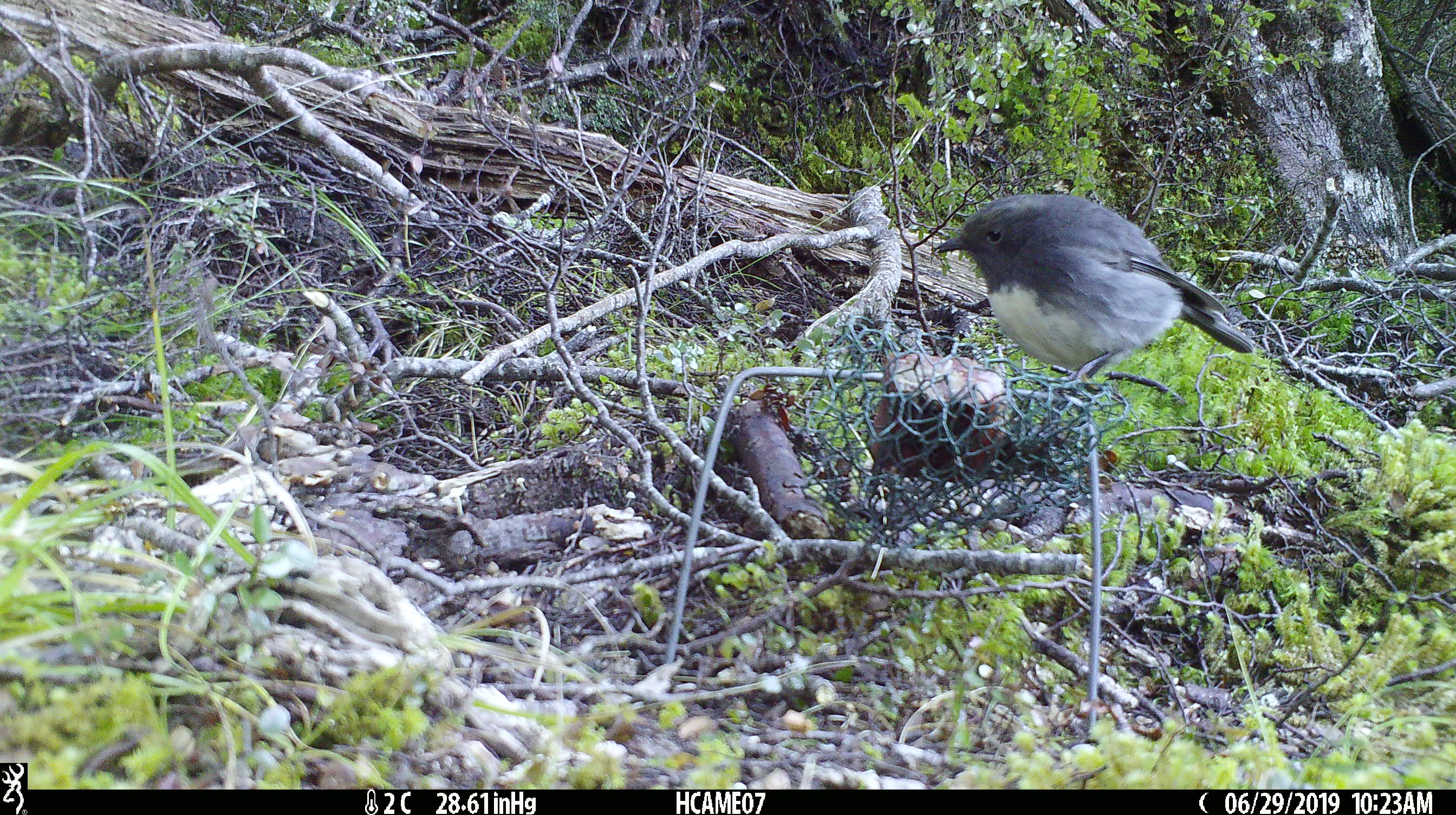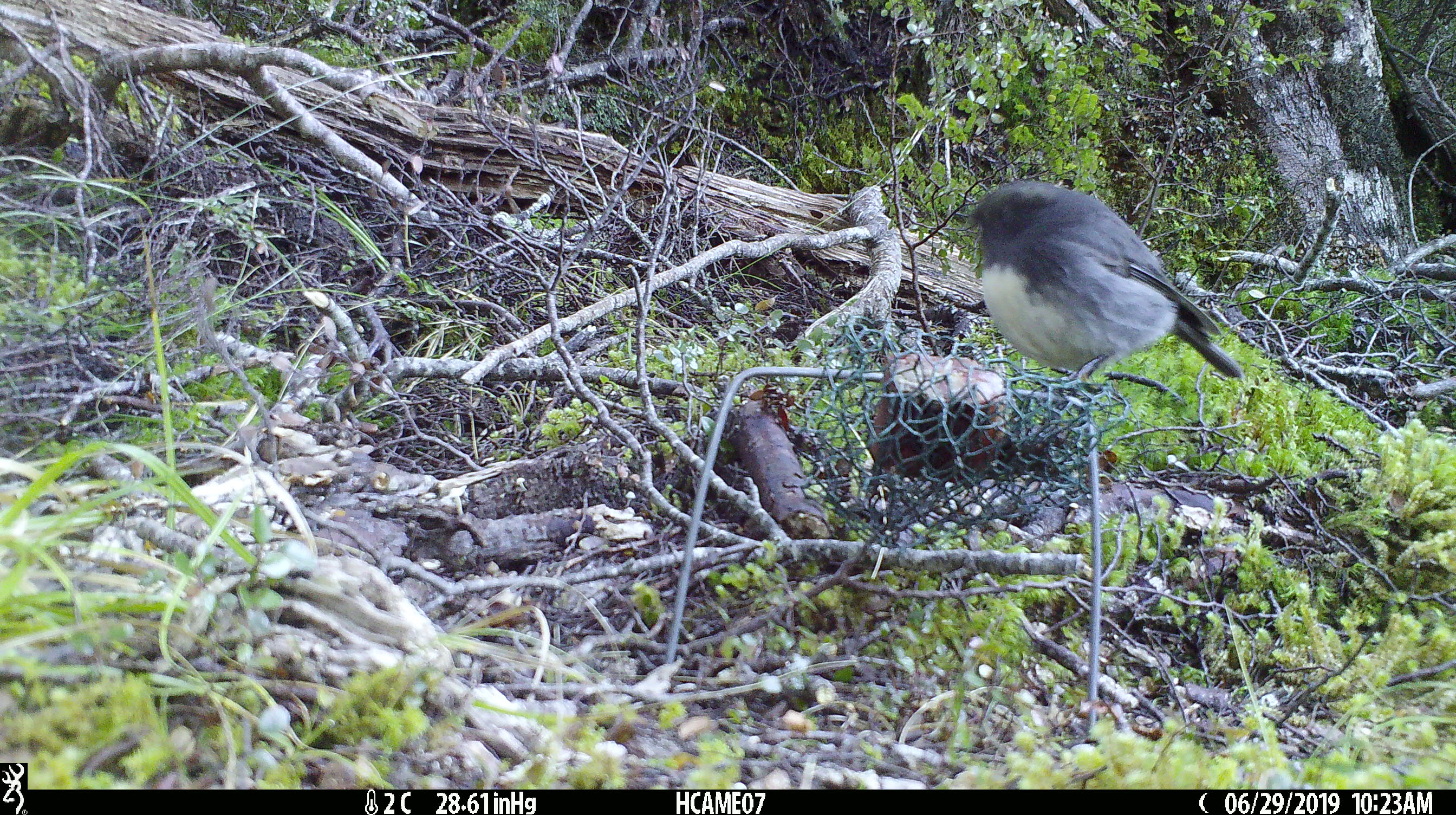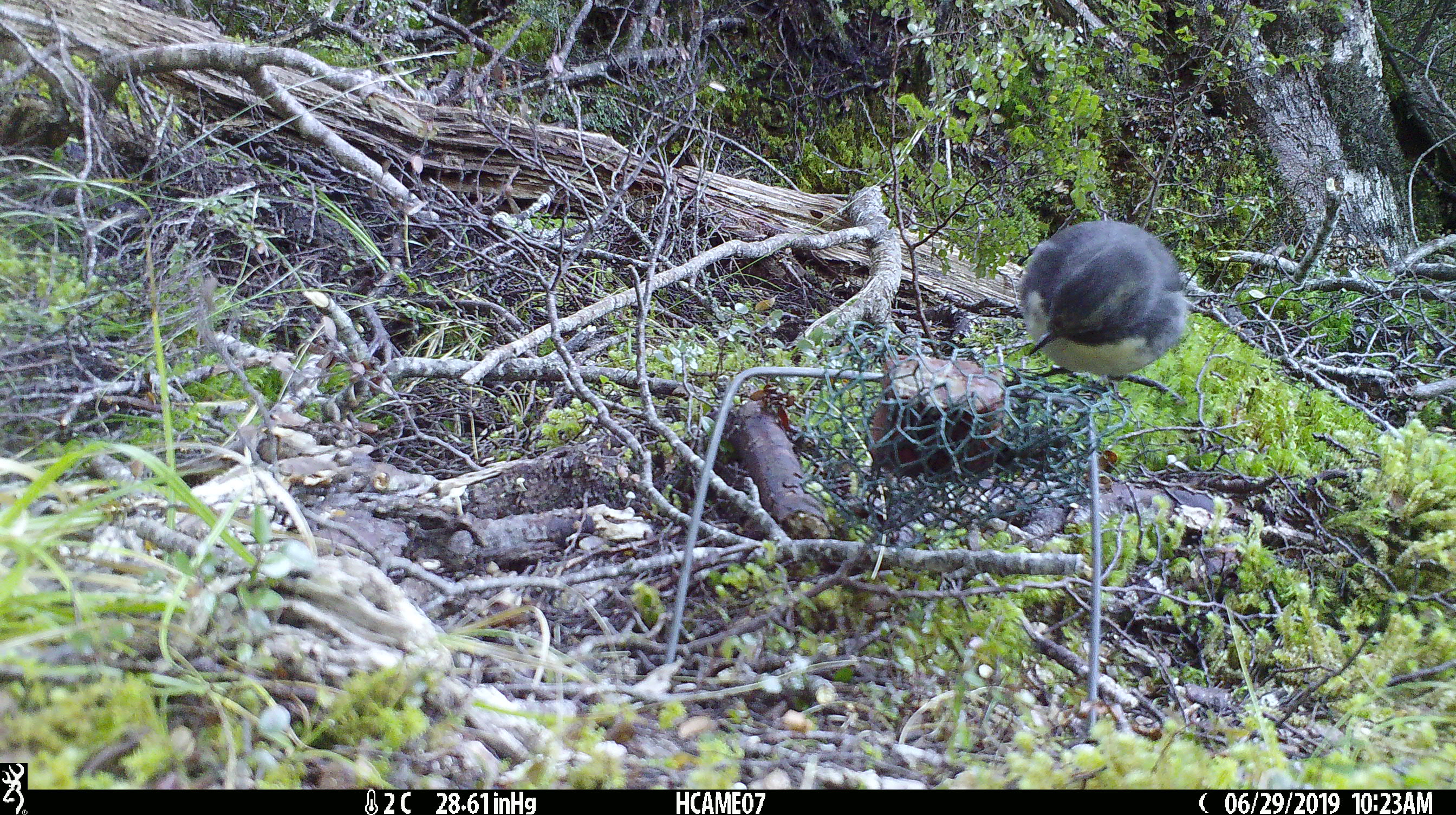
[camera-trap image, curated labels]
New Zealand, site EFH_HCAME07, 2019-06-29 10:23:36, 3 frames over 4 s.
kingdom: Animalia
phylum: Chordata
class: Aves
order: Passeriformes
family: Petroicidae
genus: Petroica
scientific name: Petroica australis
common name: new zealand robin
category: robin